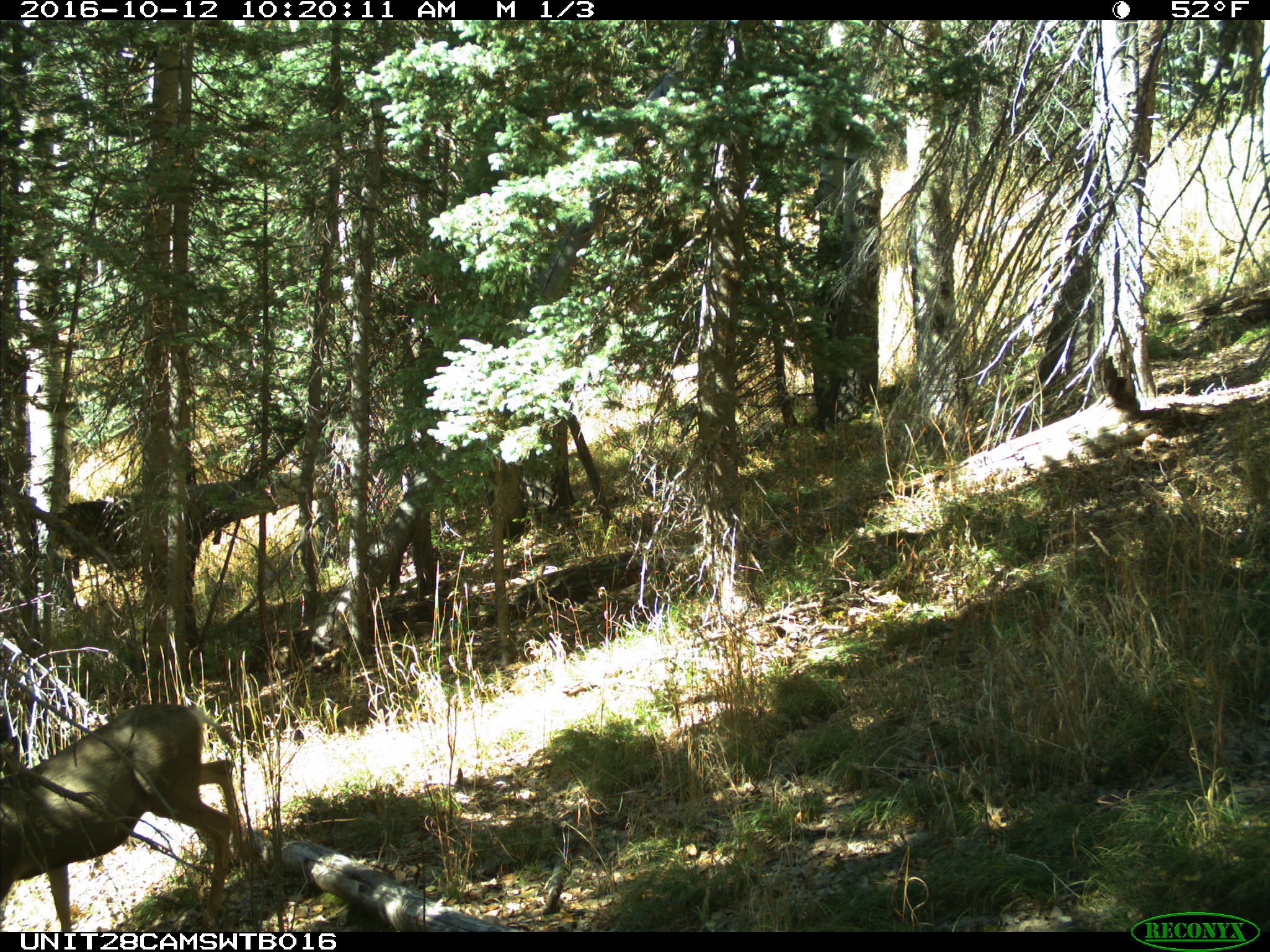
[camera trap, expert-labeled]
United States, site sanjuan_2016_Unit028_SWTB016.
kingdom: Animalia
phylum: Chordata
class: Mammalia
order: Artiodactyla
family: Cervidae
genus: Odocoileus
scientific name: Odocoileus hemionus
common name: mule deer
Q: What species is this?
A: Odocoileus hemionus (mule deer).